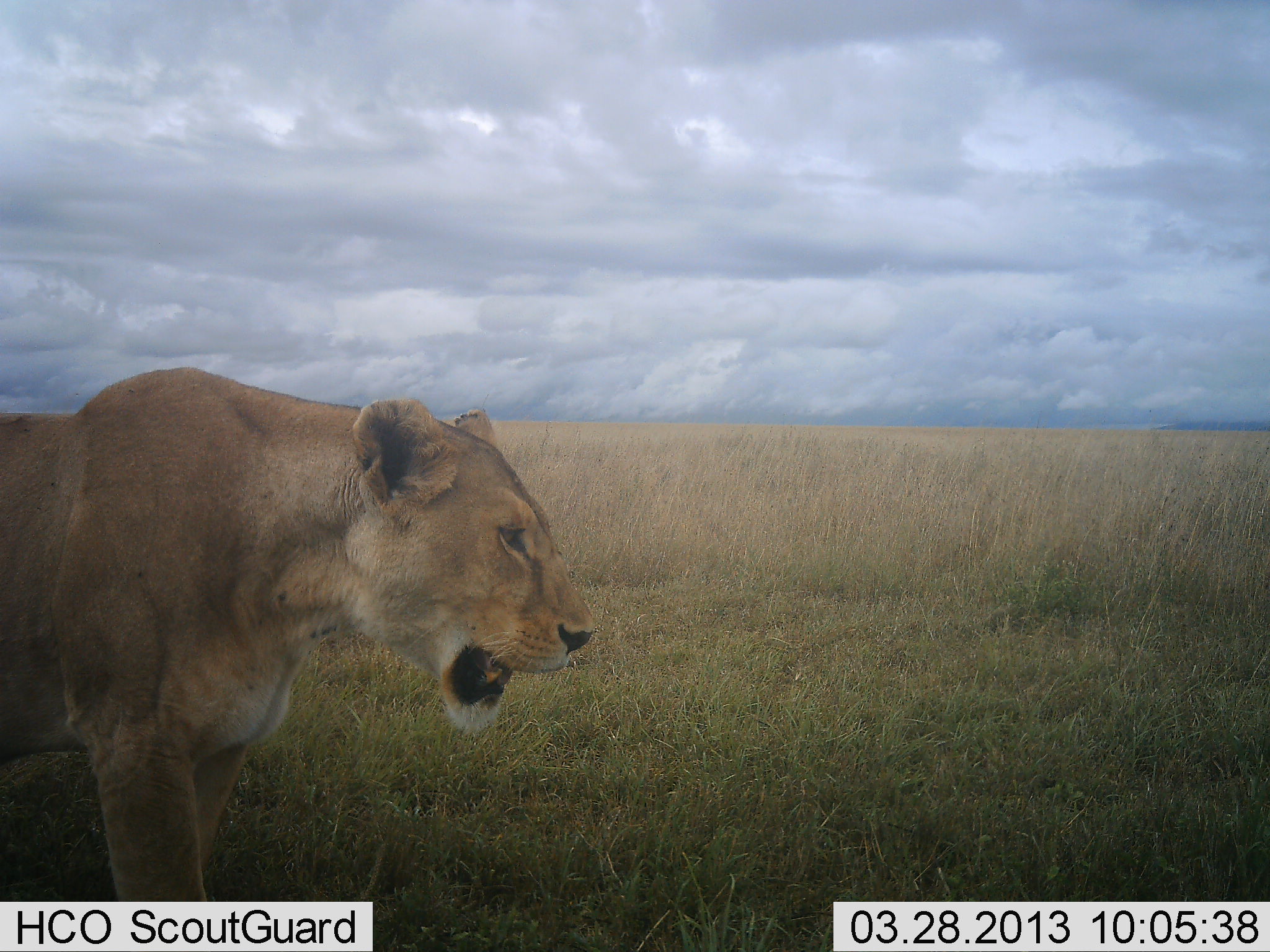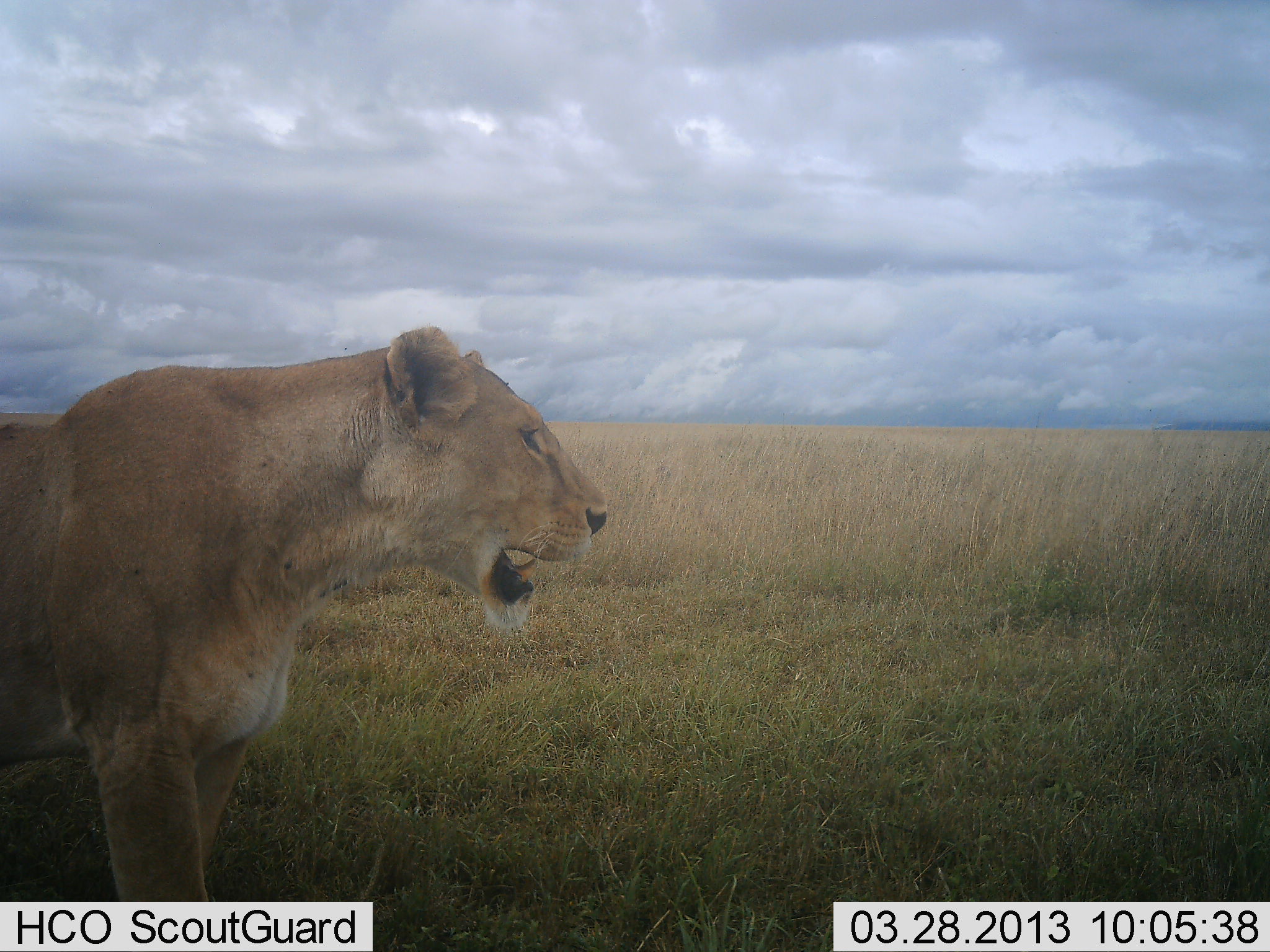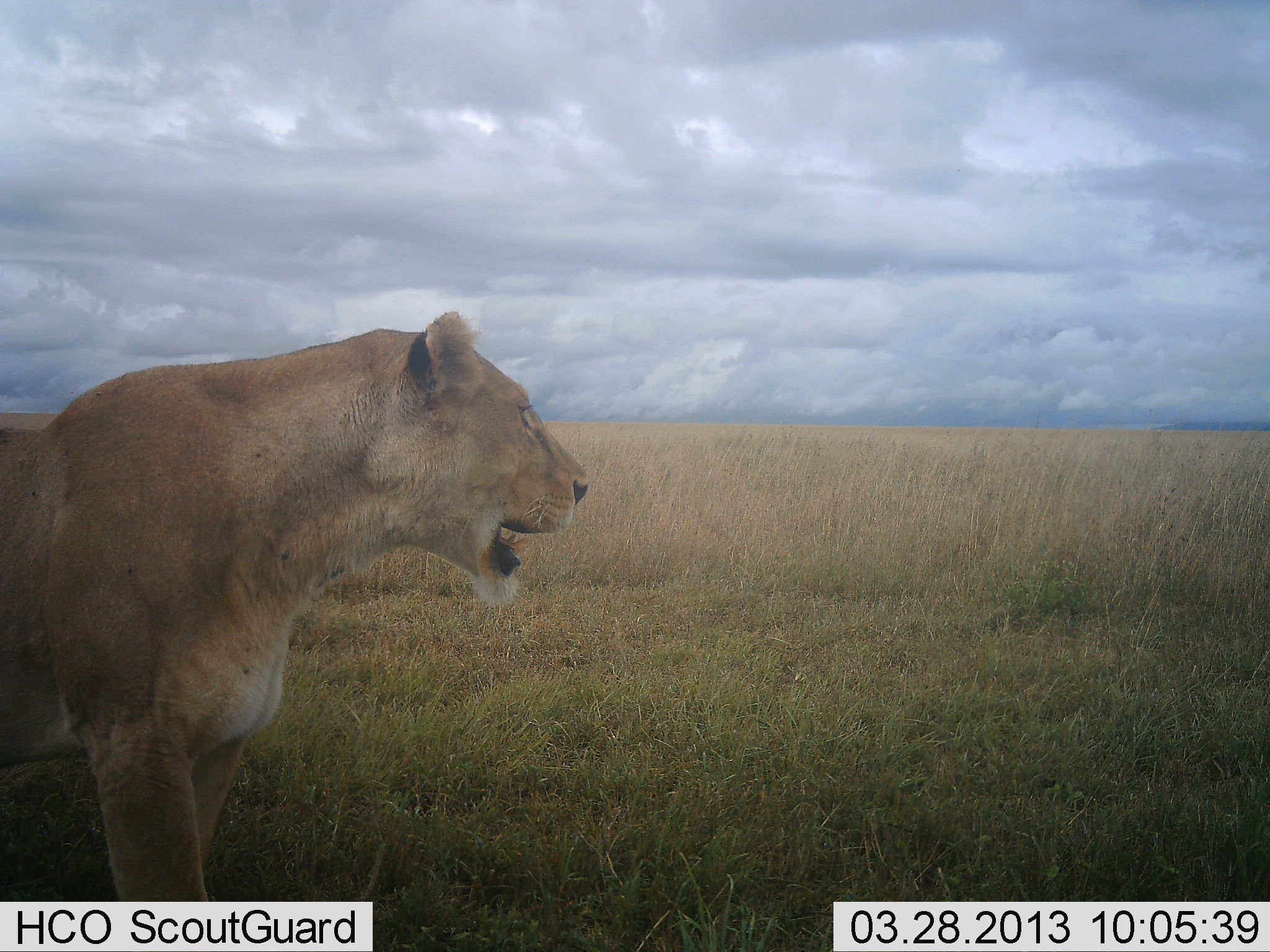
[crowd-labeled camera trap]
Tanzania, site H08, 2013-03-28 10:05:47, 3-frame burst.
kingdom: Animalia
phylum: Chordata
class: Mammalia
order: Carnivora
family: Felidae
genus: Panthera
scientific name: Panthera leo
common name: lion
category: lionfemale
Lionfemale (lion) (Panthera leo), count 1. Behavior (volunteer vote fractions): standing 95%, resting 5%, moving 3%, interacting 5%. Young present (vote fraction): 0%. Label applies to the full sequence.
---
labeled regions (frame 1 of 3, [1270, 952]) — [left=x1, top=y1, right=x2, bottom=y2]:
animal: [left=0, top=368, right=595, bottom=900]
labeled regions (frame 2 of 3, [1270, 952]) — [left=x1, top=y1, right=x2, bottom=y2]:
animal: [left=0, top=328, right=610, bottom=899]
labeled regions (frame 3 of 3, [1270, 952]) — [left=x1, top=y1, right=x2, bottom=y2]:
animal: [left=0, top=309, right=592, bottom=902]